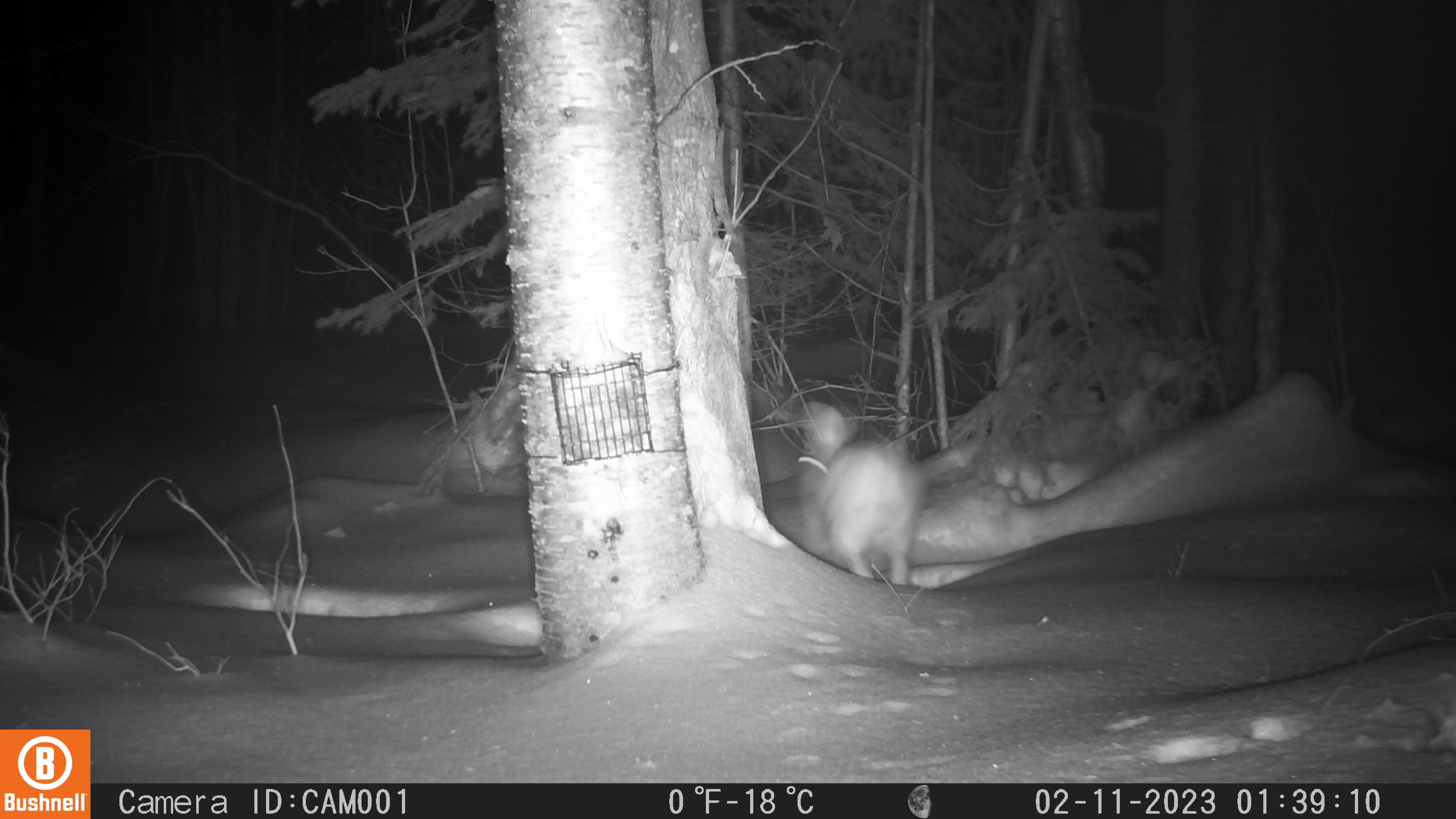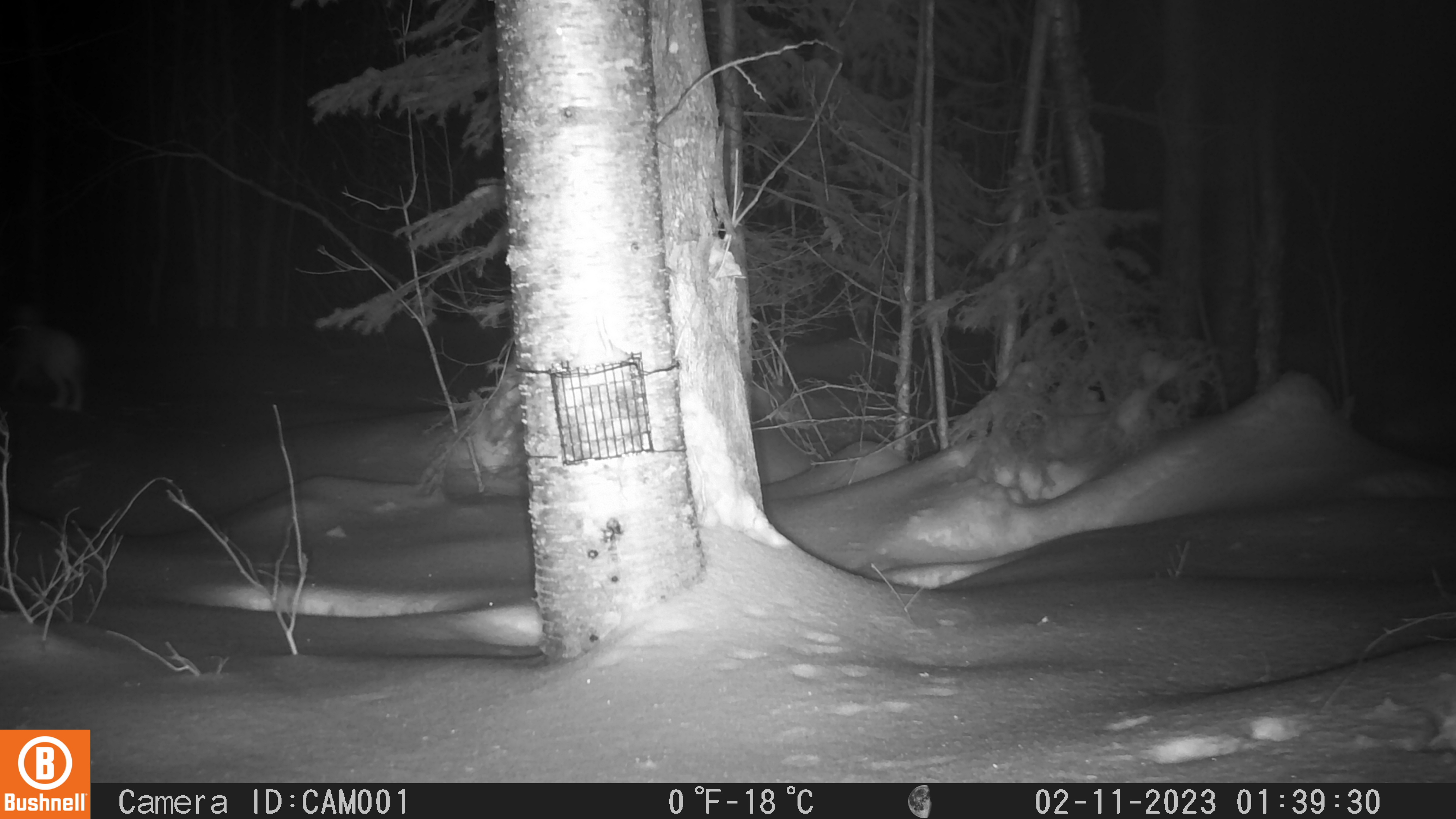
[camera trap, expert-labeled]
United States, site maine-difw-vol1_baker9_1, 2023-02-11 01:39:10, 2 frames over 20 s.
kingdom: Animalia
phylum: Chordata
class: Mammalia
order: Lagomorpha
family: Leporidae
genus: Lepus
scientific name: Lepus americanus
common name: snowshoe hare